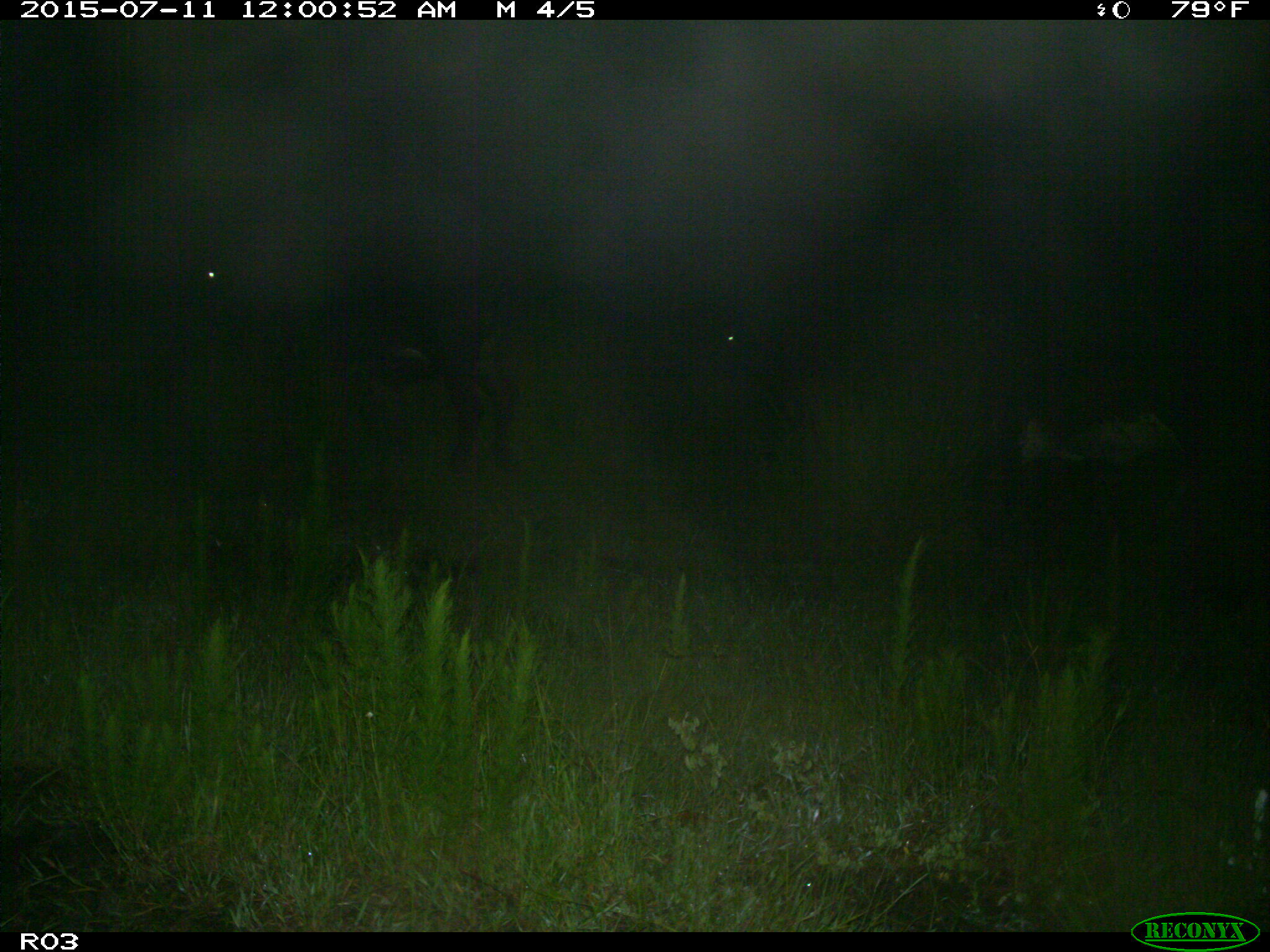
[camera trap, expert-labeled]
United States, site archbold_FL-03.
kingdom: Animalia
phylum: Chordata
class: Mammalia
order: Artiodactyla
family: Bovidae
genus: Bos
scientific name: Bos taurus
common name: domestic cow